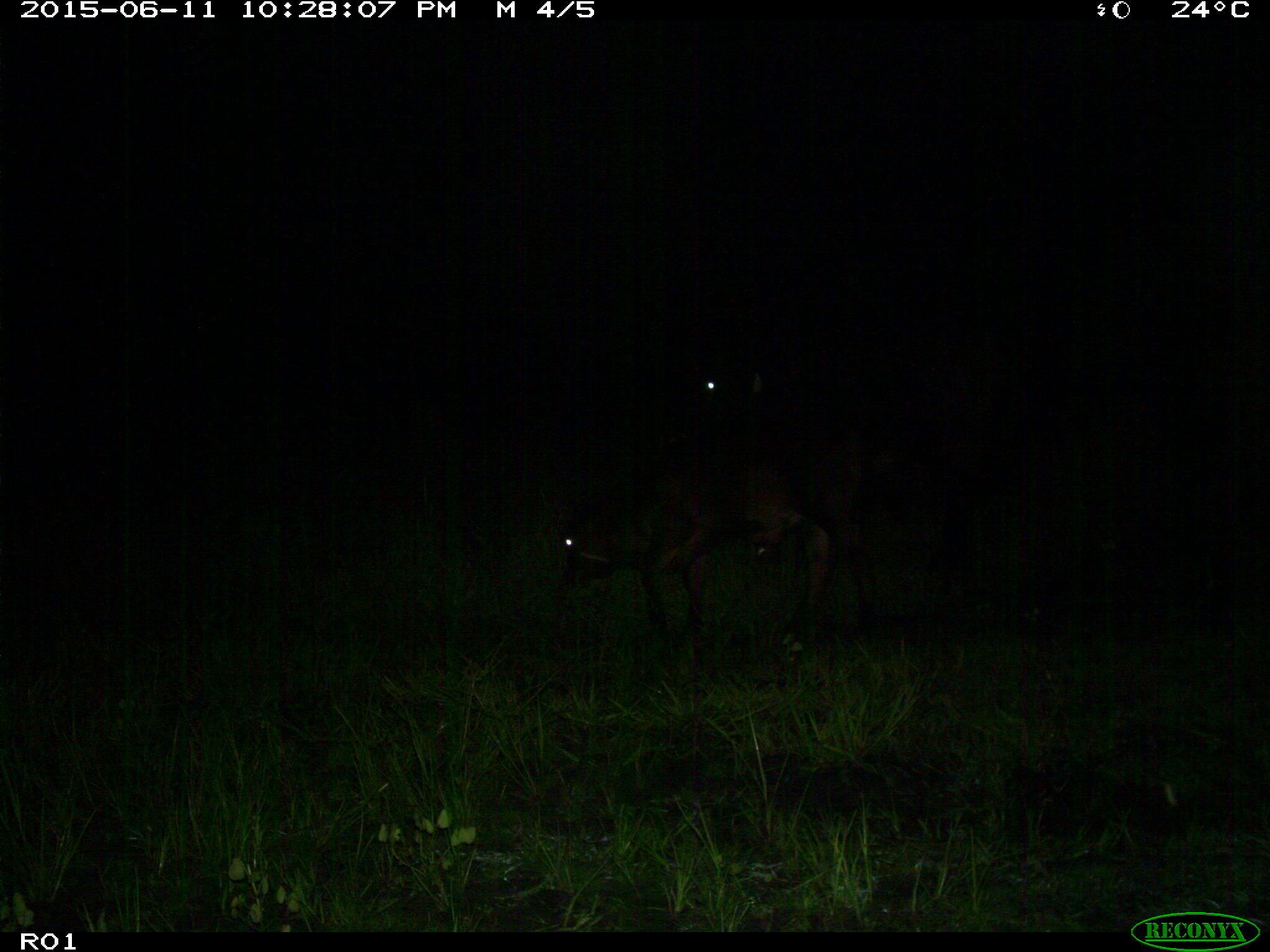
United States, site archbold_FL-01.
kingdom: Animalia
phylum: Chordata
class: Mammalia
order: Artiodactyla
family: Bovidae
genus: Bos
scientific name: Bos taurus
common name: domestic cow